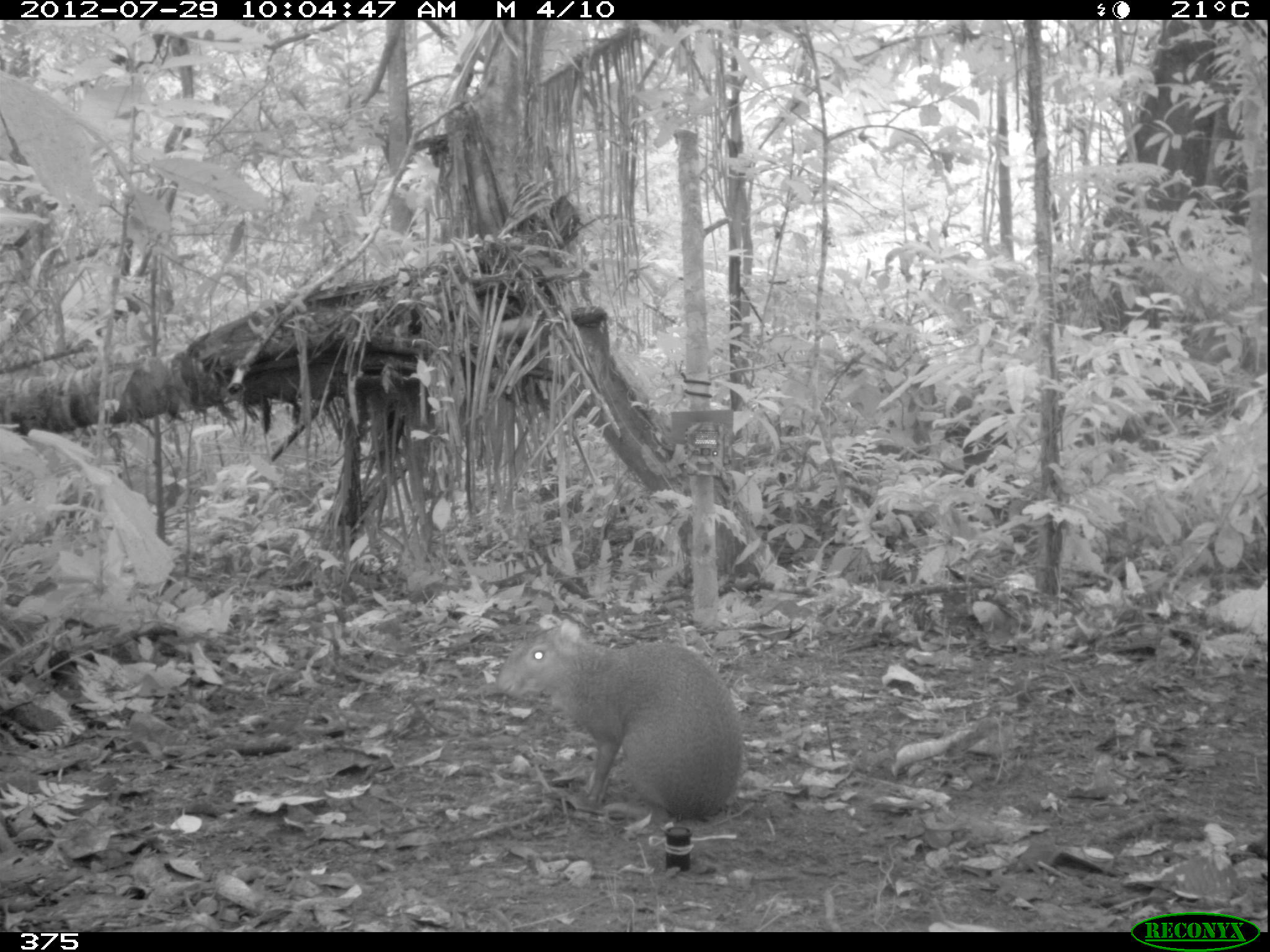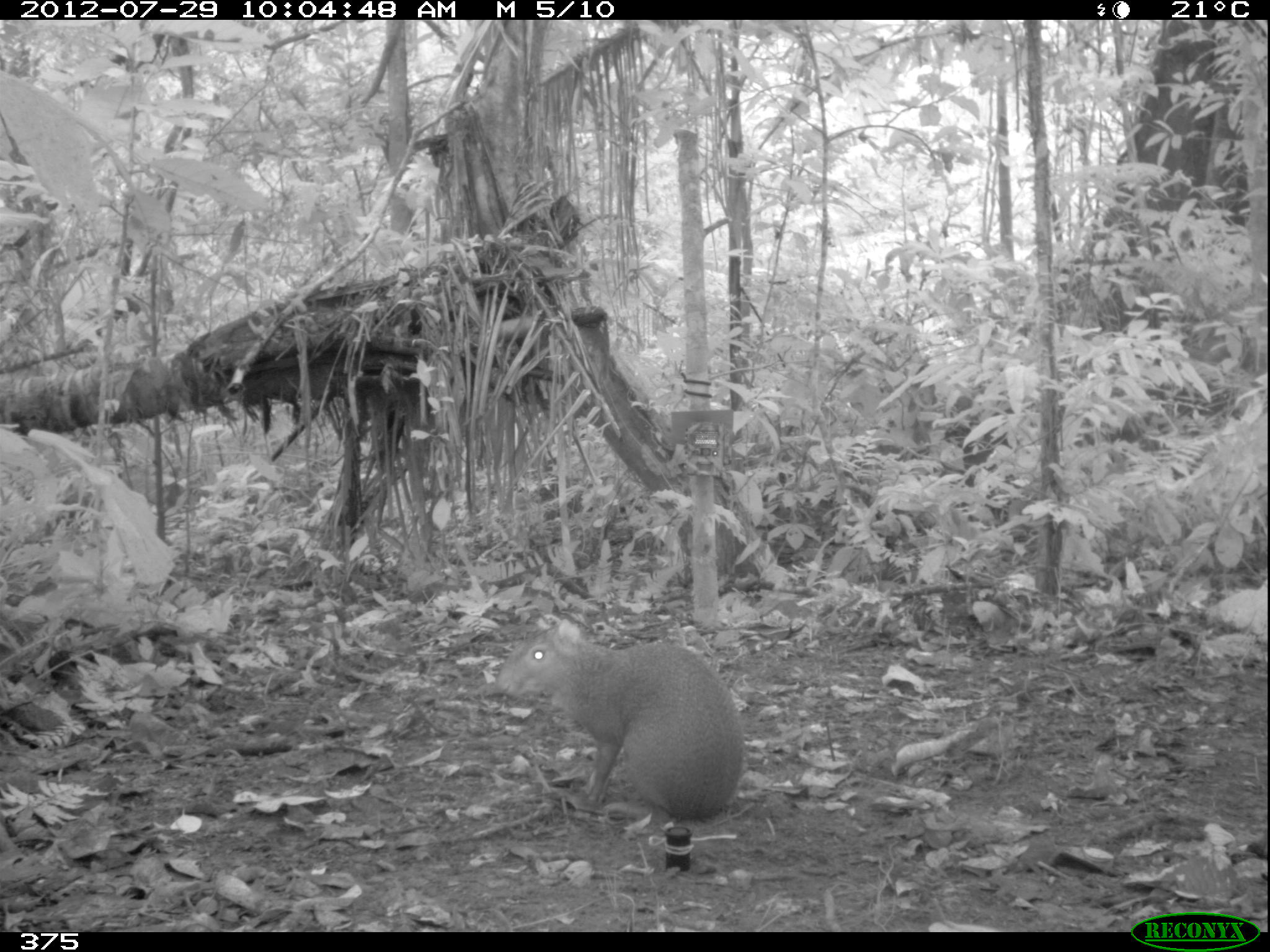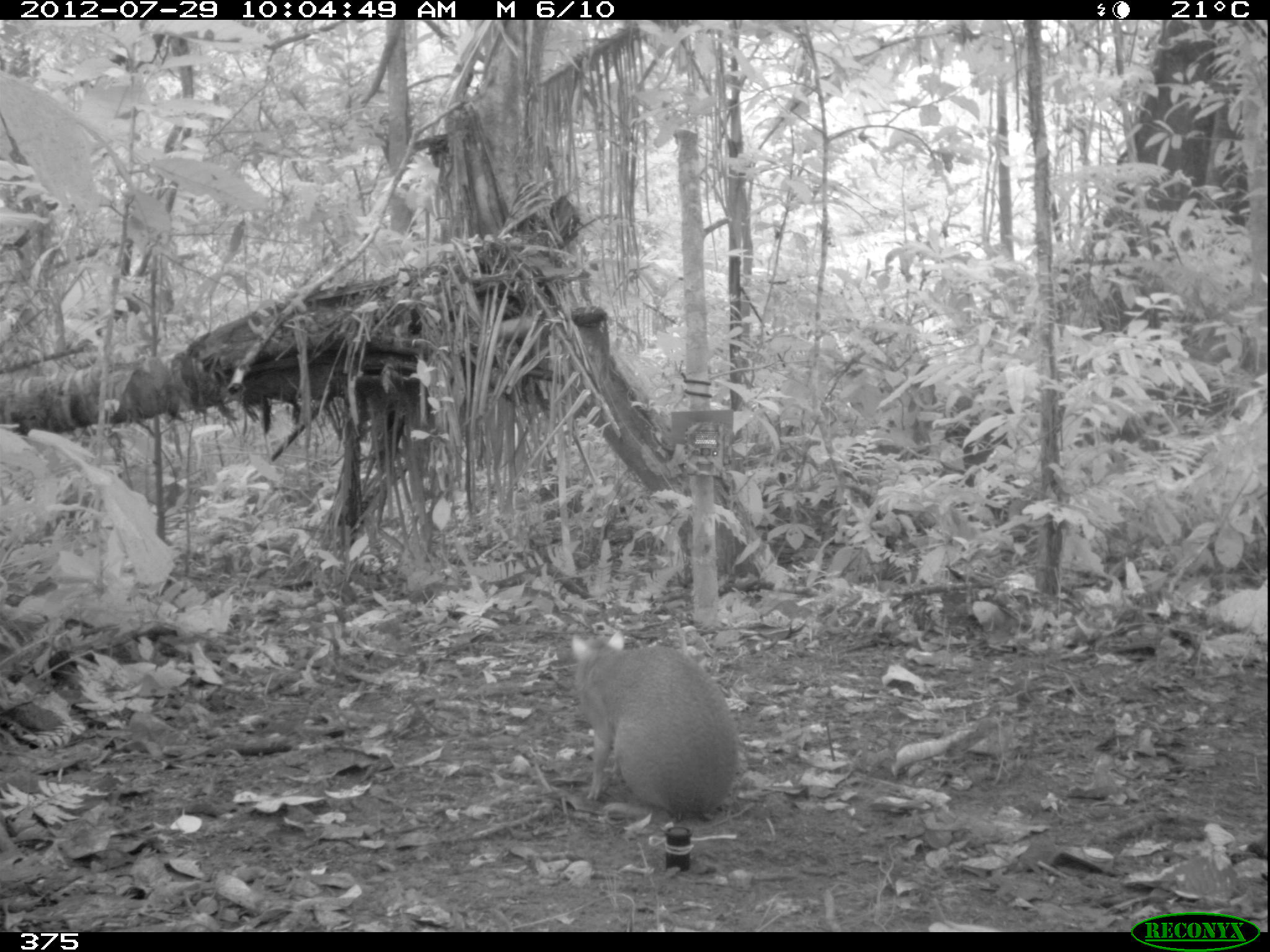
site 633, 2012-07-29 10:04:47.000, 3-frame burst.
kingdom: Animalia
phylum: Chordata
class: Mammalia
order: Rodentia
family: Dasyproctidae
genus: Dasyprocta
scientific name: Dasyprocta punctata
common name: central american agouti